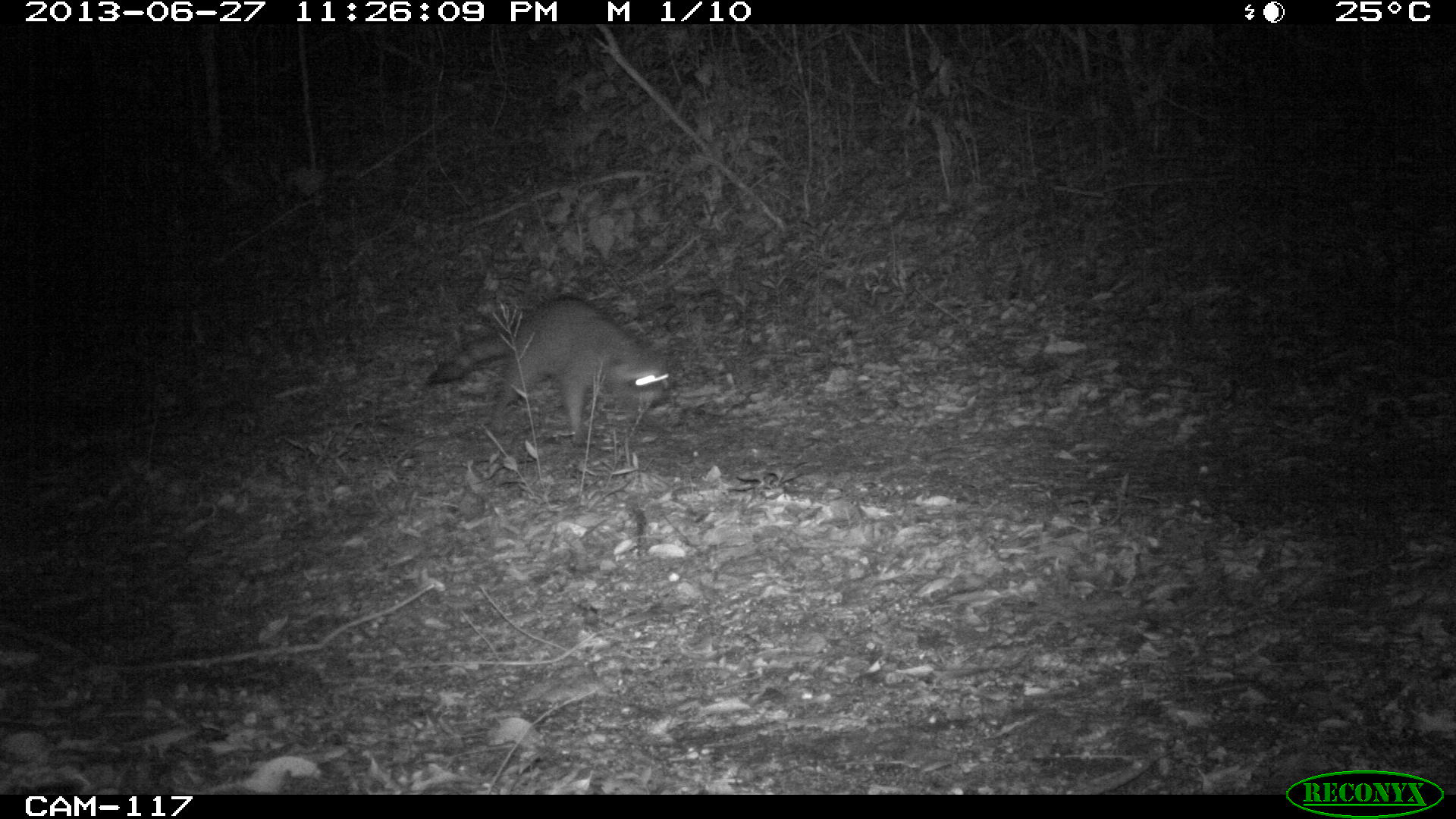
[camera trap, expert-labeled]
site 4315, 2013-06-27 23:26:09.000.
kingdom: Animalia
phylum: Chordata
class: Mammalia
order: Carnivora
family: Procyonidae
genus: Procyon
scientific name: Procyon lotor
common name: common raccoon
Procyon lotor (common raccoon), count 1.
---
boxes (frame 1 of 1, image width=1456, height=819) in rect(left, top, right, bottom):
procyon lotor: rect(424, 294, 674, 448)